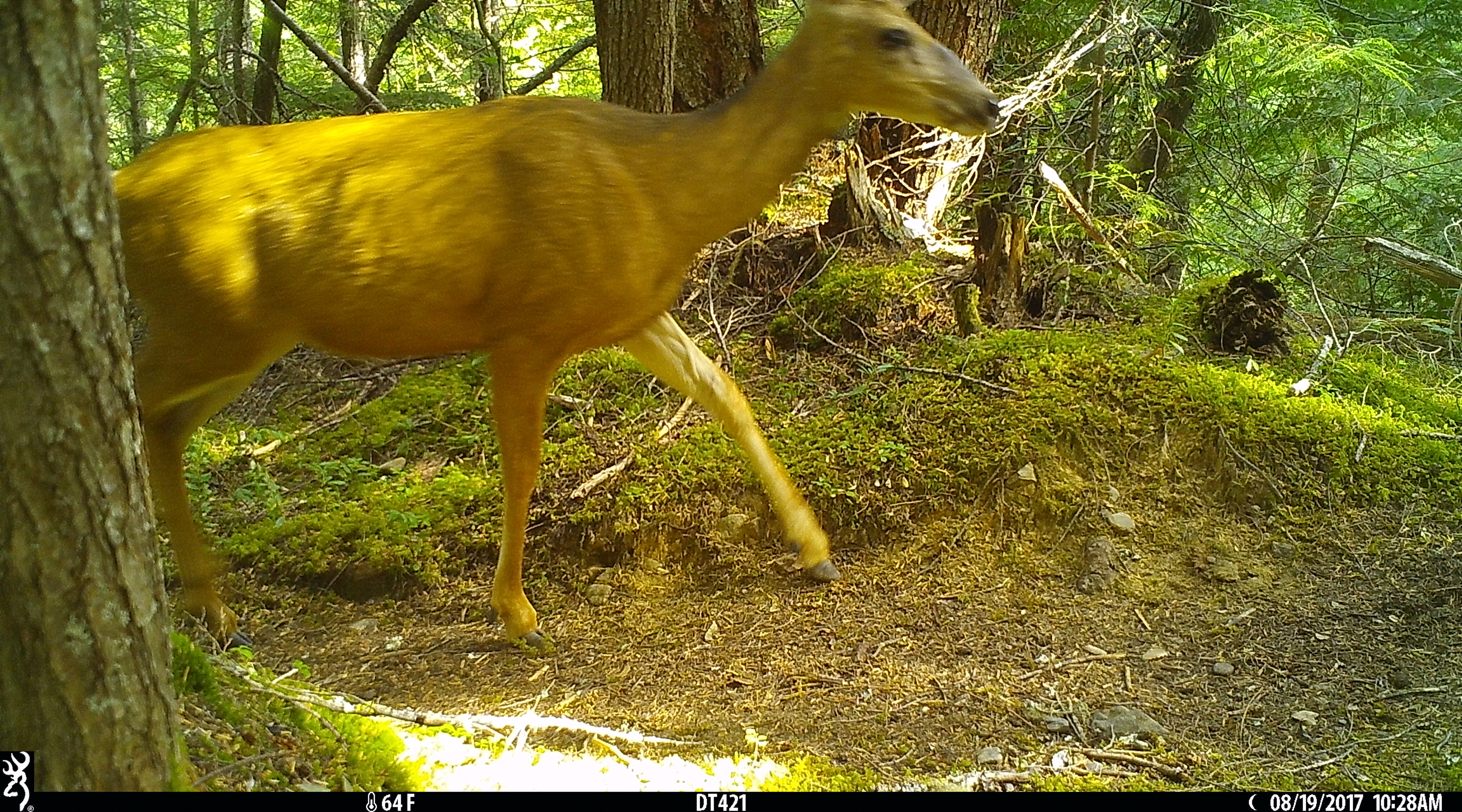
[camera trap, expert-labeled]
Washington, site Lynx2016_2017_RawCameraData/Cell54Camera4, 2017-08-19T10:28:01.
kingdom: Animalia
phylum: Chordata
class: Mammalia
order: Artiodactyla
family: Cervidae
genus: Odocoileus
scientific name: Odocoileus hemionus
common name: mule deer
Odocoileus hemionus (mule deer). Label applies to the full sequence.